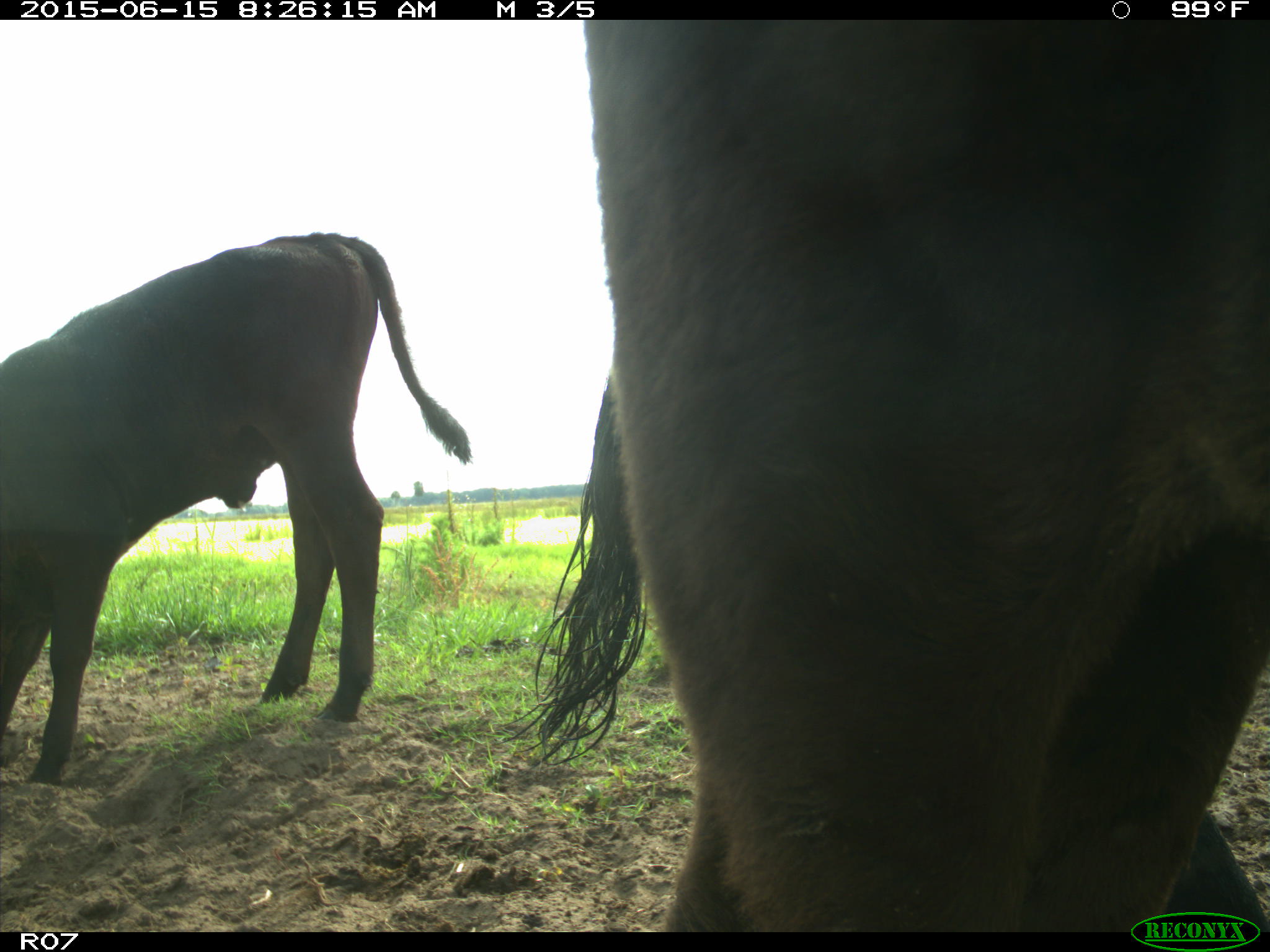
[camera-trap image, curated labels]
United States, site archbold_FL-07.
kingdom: Animalia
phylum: Chordata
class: Mammalia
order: Artiodactyla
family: Bovidae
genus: Bos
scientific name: Bos taurus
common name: domestic cow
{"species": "Bos taurus (domestic cow)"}